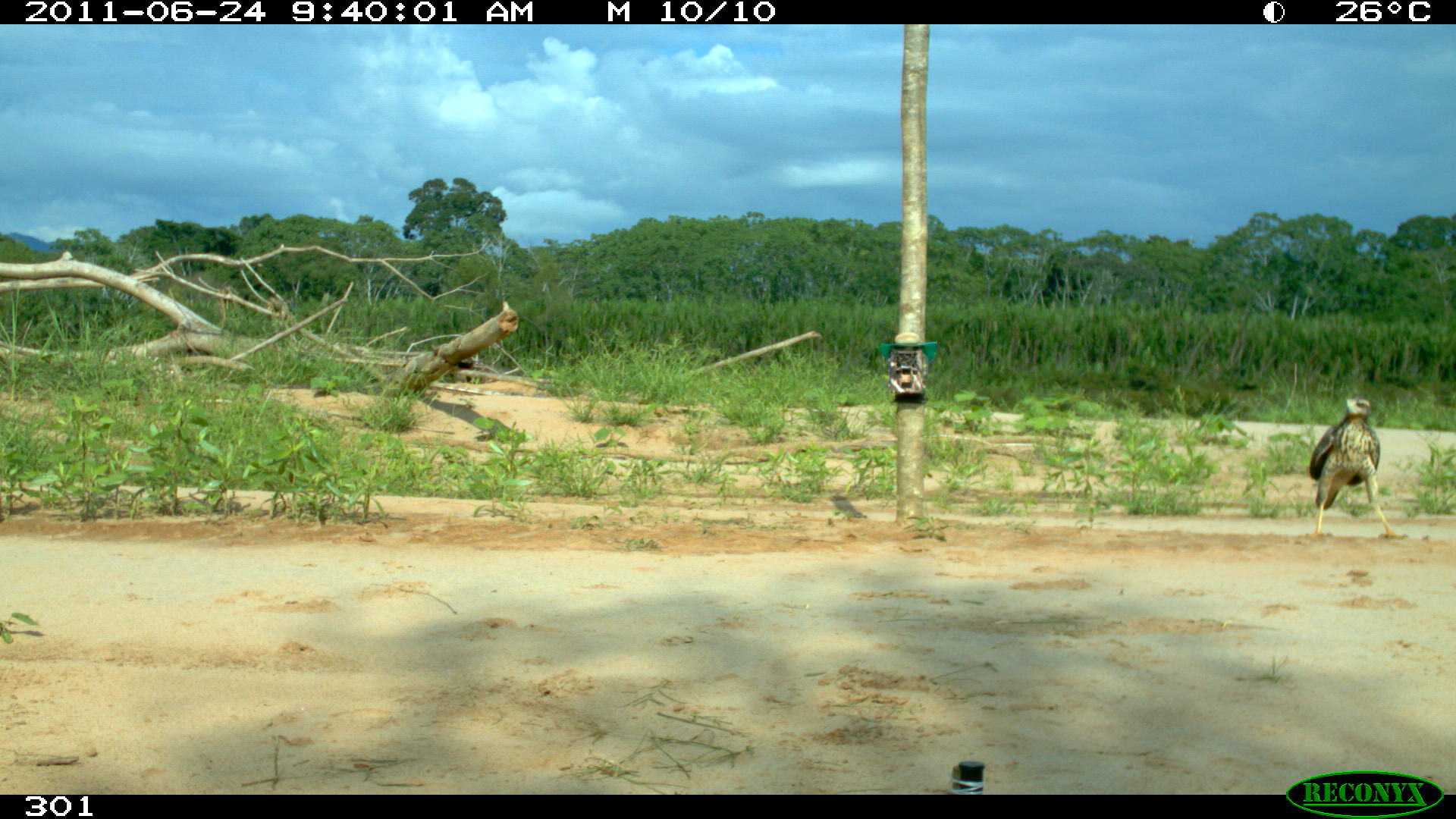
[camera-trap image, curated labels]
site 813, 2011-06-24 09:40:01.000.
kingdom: Animalia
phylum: Chordata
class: Aves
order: Accipitriformes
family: Accipitridae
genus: Buteogallus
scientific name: Buteogallus urubitinga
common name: great black hawk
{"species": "Buteogallus urubitinga (great black hawk)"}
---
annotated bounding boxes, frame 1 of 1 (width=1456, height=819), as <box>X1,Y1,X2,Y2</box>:
buteogallus urubitinga: <box>1309,394,1408,542</box>